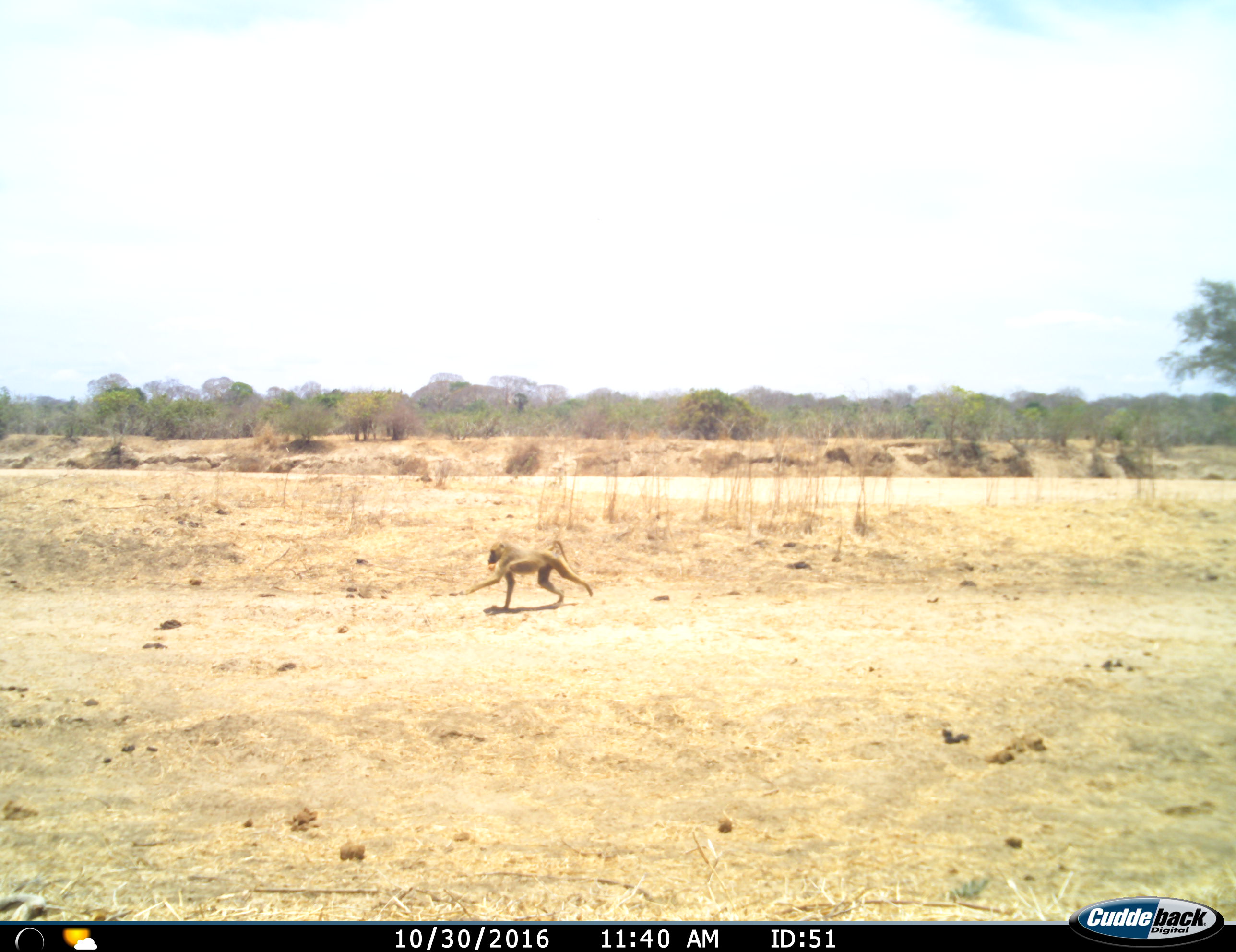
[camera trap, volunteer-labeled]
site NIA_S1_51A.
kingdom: Animalia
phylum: Chordata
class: Mammalia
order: Primates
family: Cercopithecidae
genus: Papio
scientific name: Papio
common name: baboon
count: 1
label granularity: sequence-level